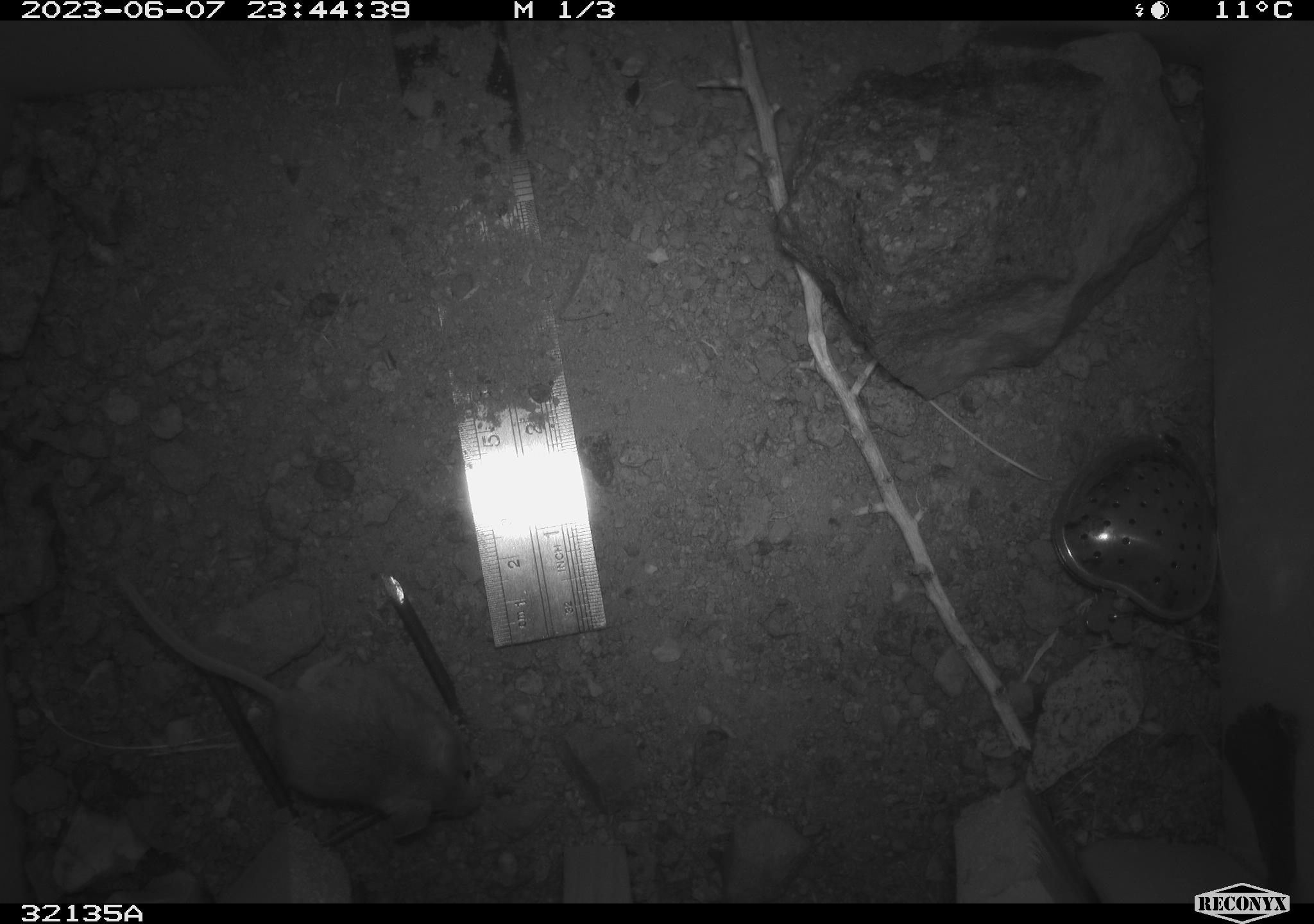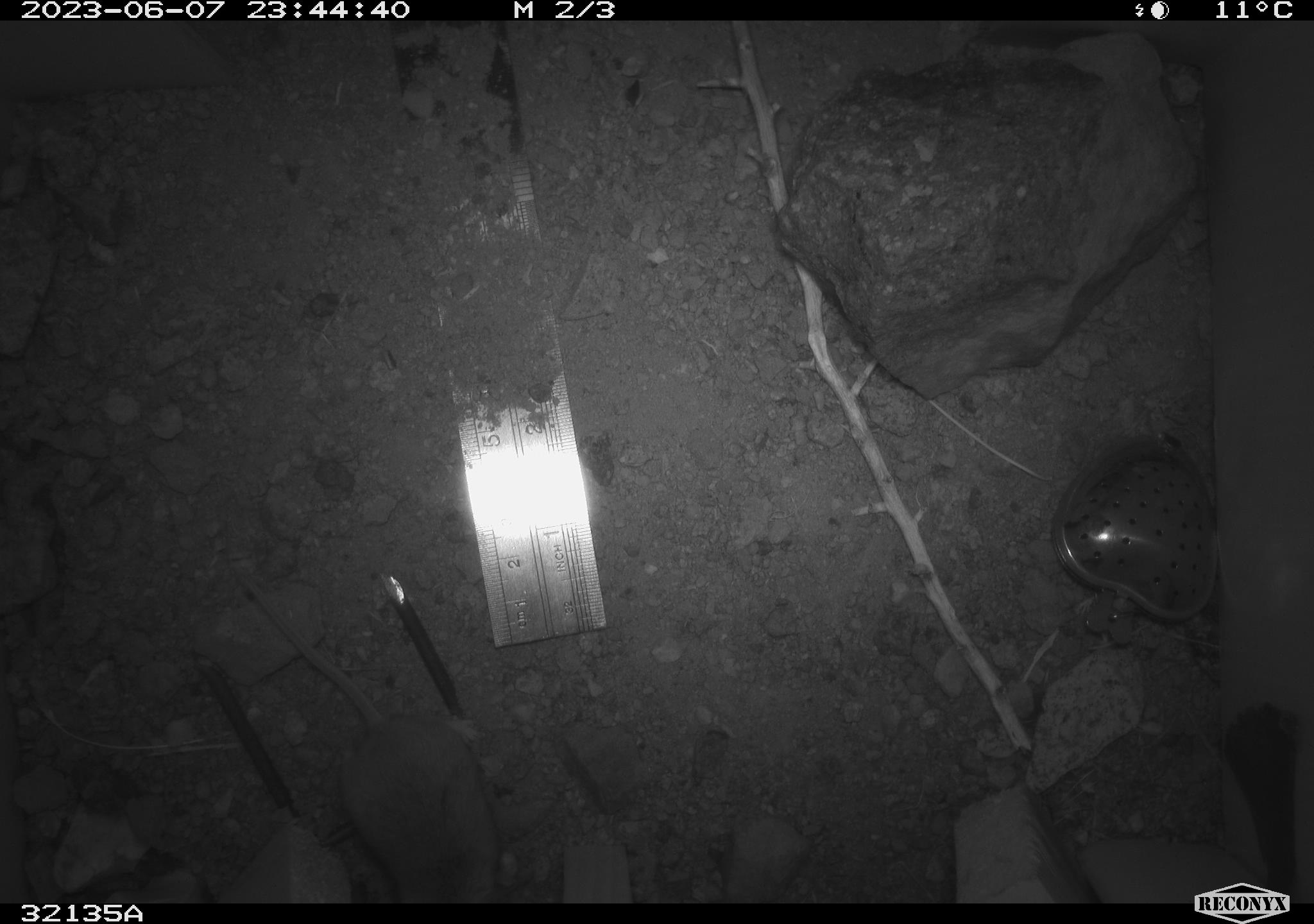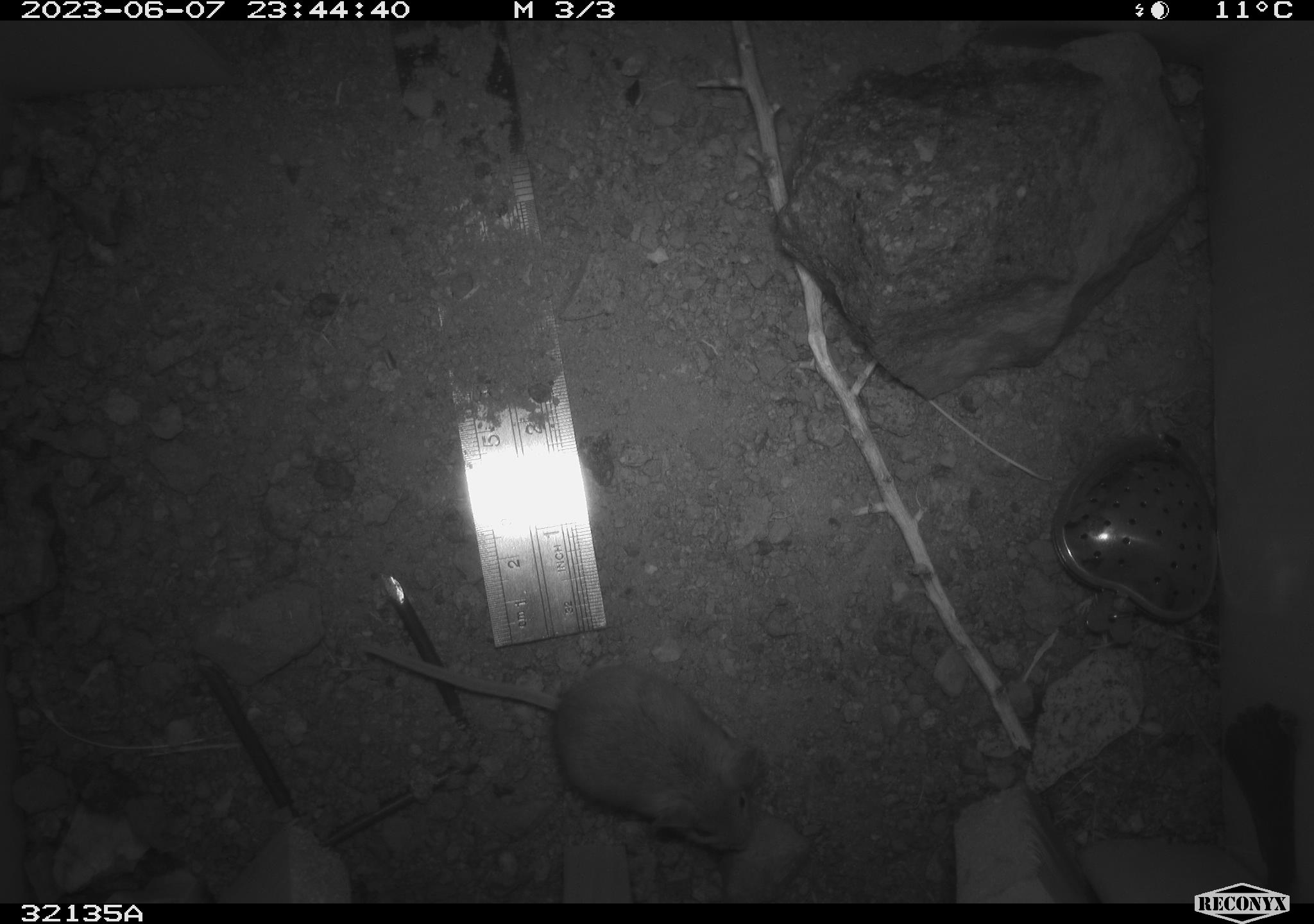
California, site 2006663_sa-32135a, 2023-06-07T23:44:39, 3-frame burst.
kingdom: Animalia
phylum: Chordata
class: Mammalia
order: Rodentia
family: Cricetidae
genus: Peromyscus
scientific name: Peromyscus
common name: deer mice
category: peromyscus species